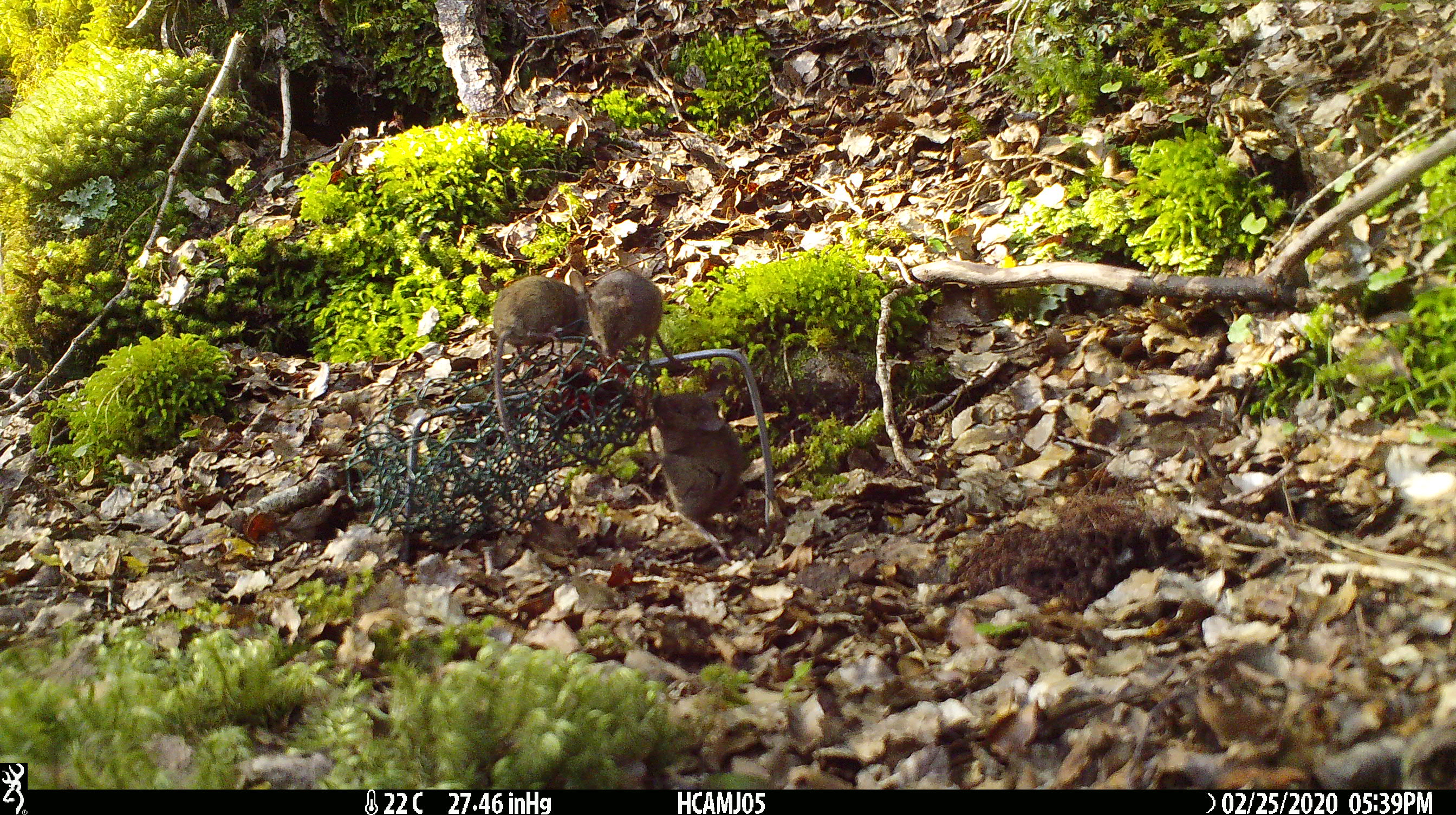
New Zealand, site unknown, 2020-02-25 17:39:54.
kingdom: Animalia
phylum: Chordata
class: Mammalia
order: Rodentia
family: Muridae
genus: Mus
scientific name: Mus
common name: mouse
Mouse (Mus).